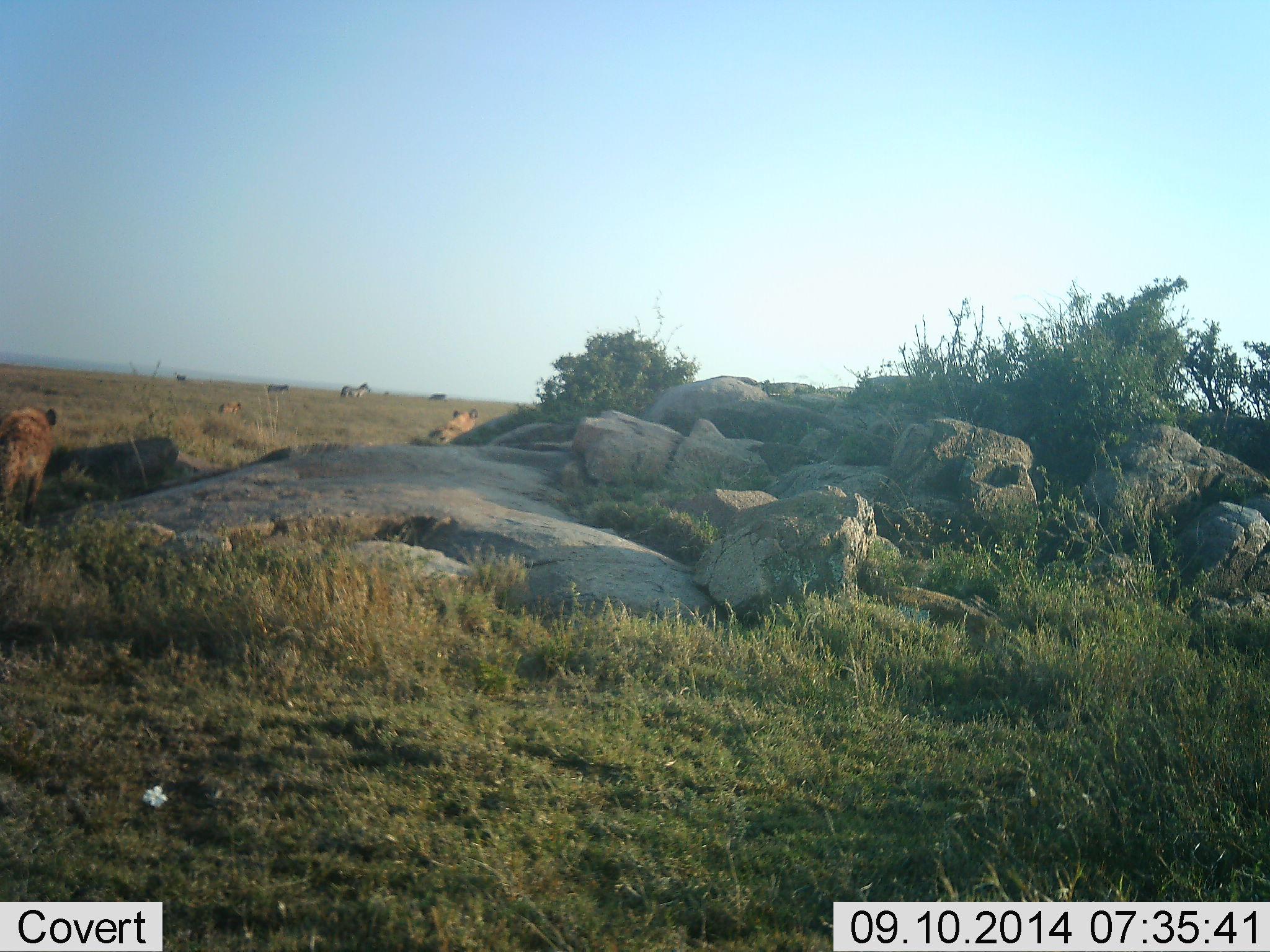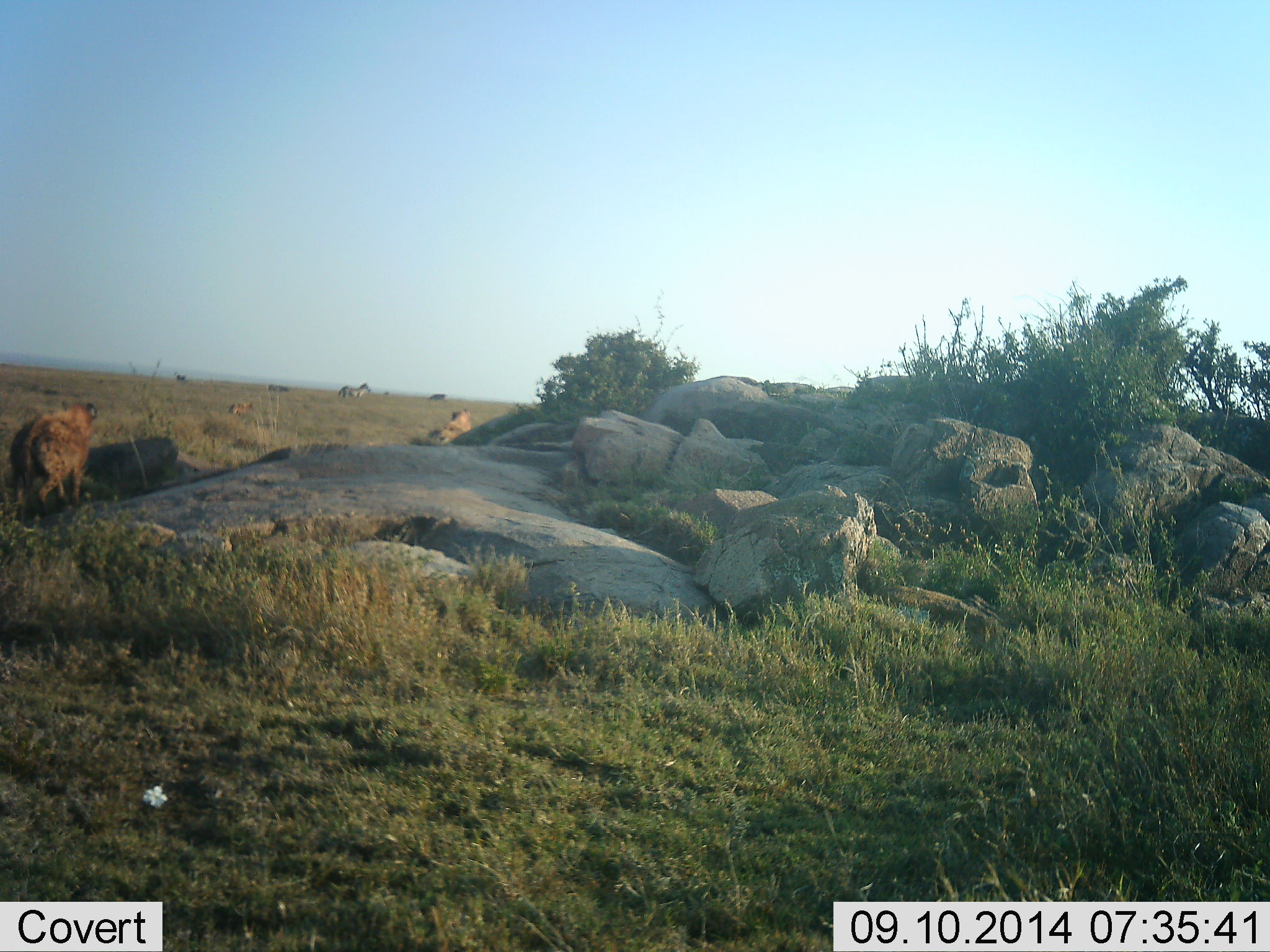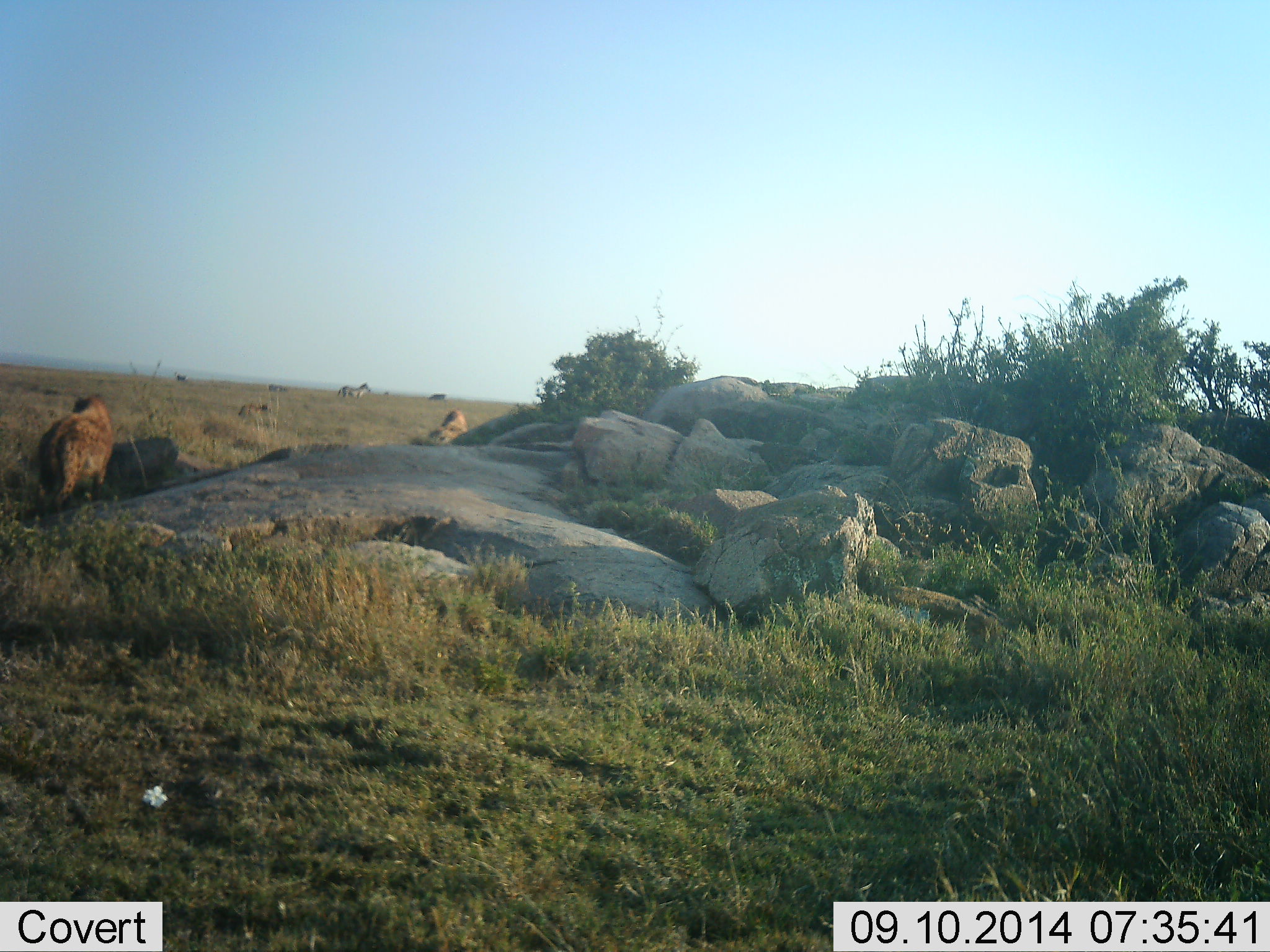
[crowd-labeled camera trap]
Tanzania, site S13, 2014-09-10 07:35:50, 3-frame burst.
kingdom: Animalia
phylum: Chordata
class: Mammalia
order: Carnivora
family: Hyaenidae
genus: Crocuta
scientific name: Crocuta crocuta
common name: spotted hyena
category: hyenaspotted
Hyenaspotted (spotted hyena) (Crocuta crocuta), count 3. Behavior (volunteer vote fractions): standing 10%, resting 10%, moving 90%, interacting 5%. Young present (vote fraction): 0%. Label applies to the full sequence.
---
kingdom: Animalia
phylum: Chordata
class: Mammalia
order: Perissodactyla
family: Equidae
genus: Equus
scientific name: Equus quagga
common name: plains zebra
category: zebra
Zebra (plains zebra) (Equus quagga), count 2. Behavior (volunteer vote fractions): standing 93%, resting 7%, moving 0%, interacting 0%. Young present (vote fraction): 0%. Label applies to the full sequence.